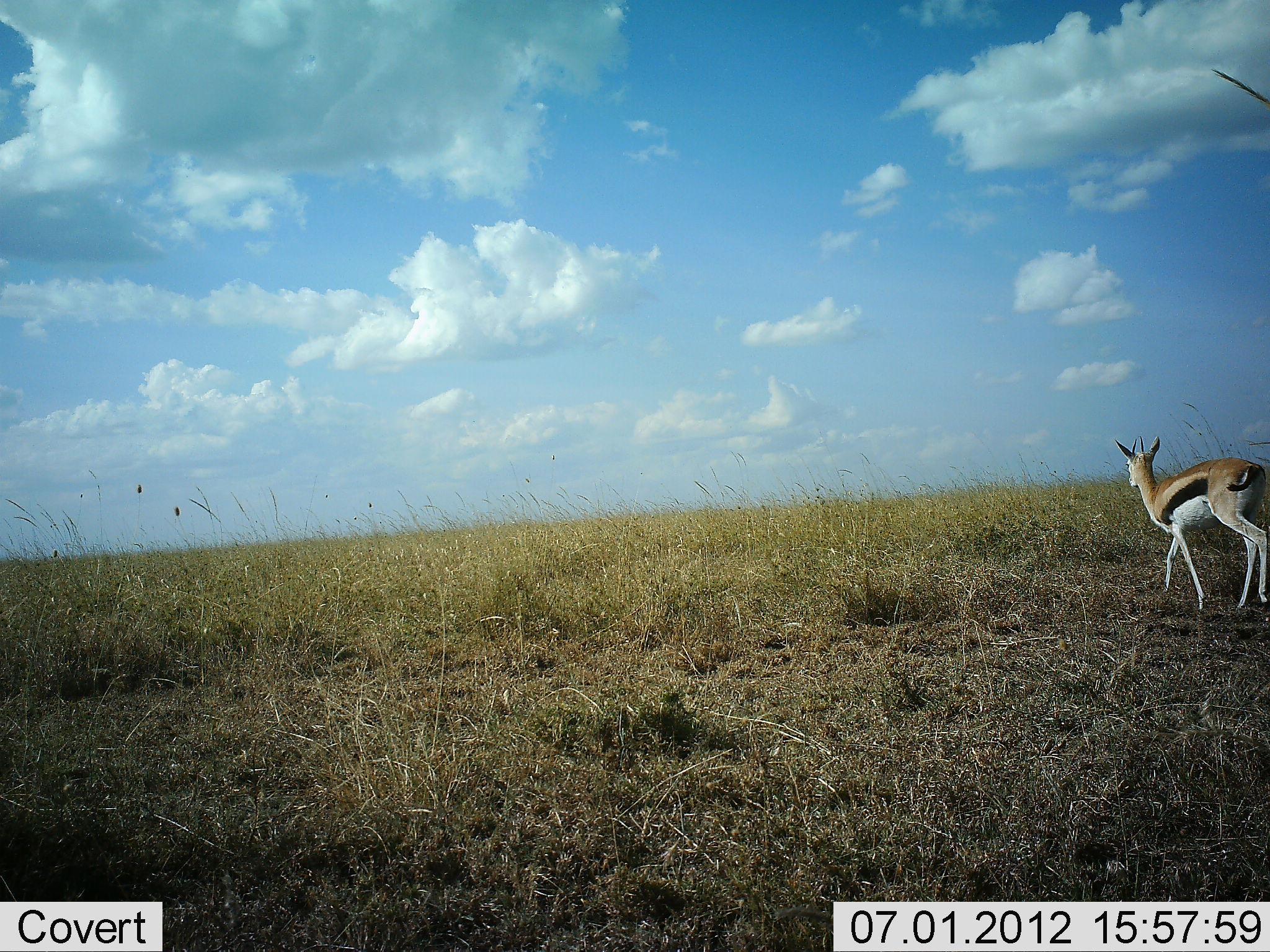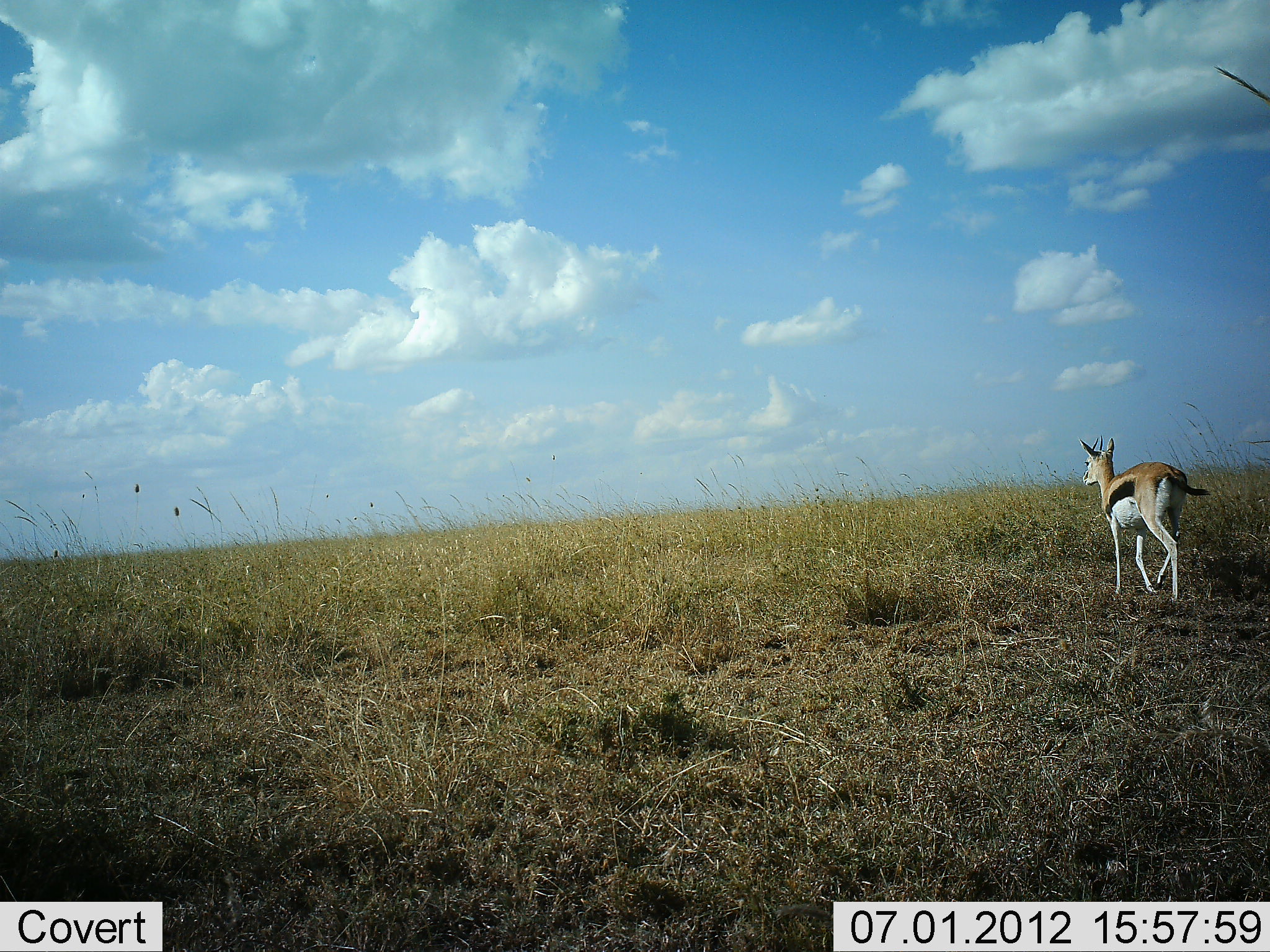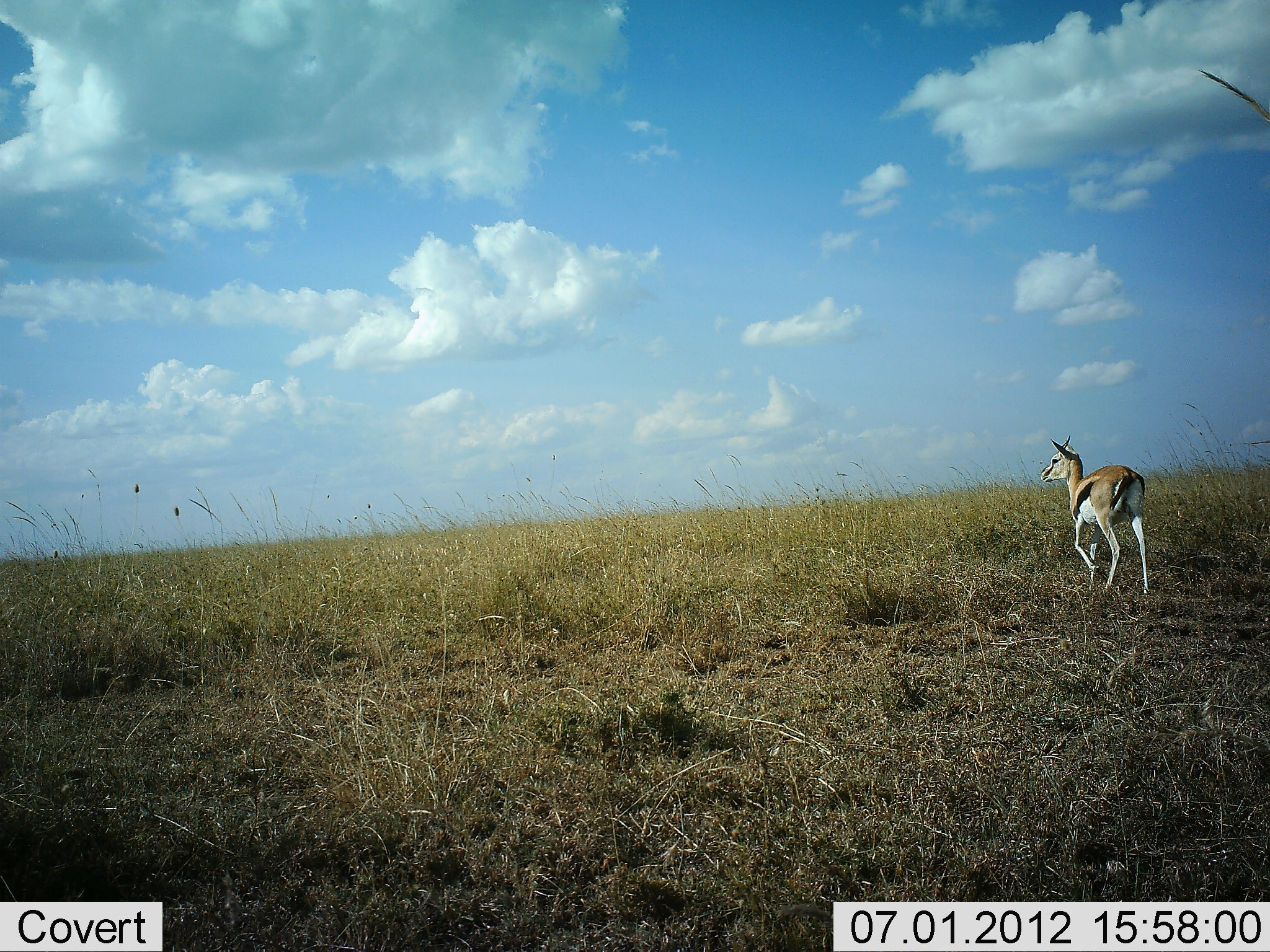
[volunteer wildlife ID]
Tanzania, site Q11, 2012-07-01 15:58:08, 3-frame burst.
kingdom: Animalia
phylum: Chordata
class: Mammalia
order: Artiodactyla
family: Bovidae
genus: Eudorcas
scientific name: Eudorcas thomsonii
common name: thomson's gazelle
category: gazellethomsons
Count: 1.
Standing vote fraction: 0%.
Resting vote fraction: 0%.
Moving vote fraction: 100%.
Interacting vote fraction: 0%.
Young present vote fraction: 0%.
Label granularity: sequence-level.